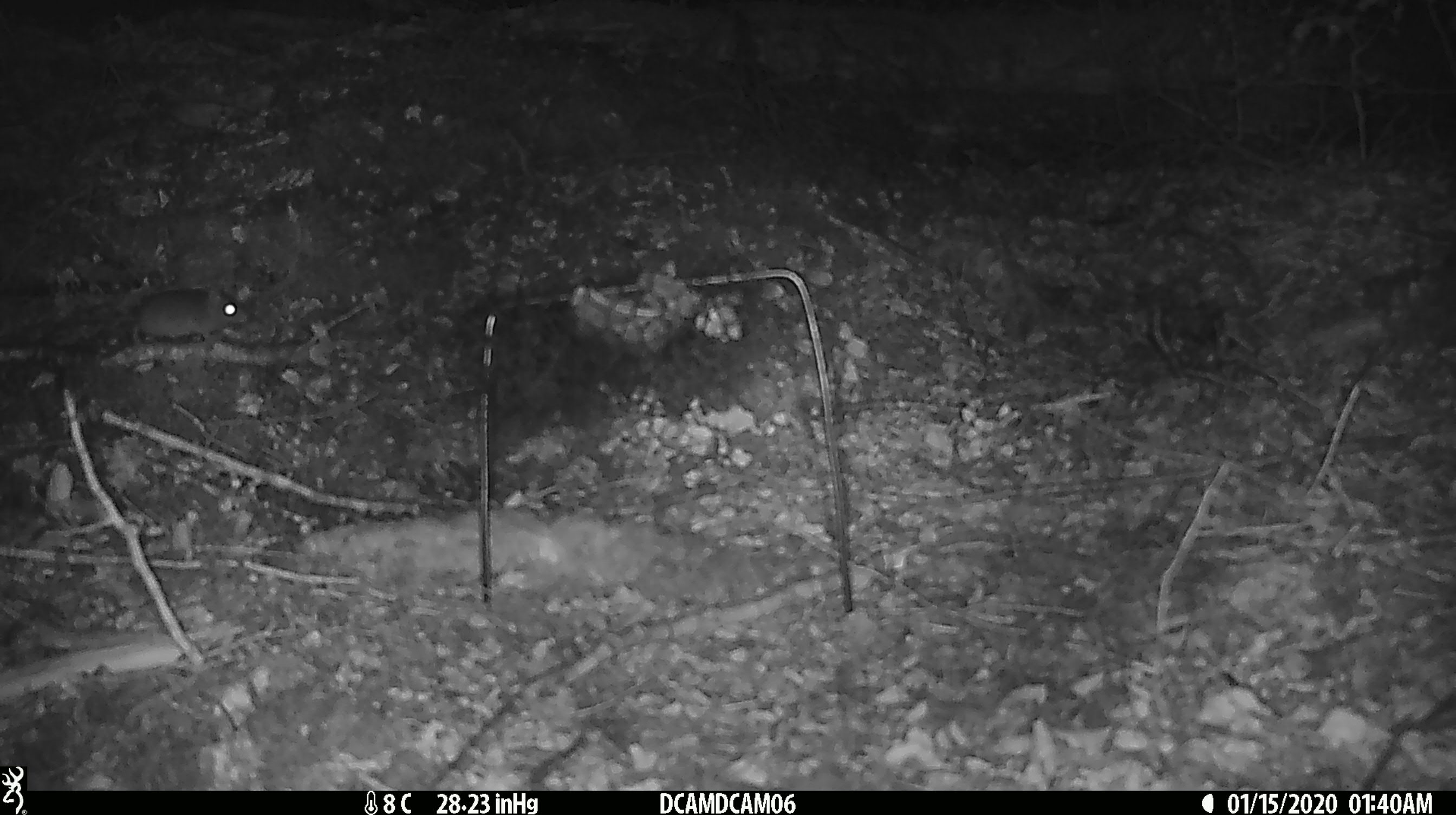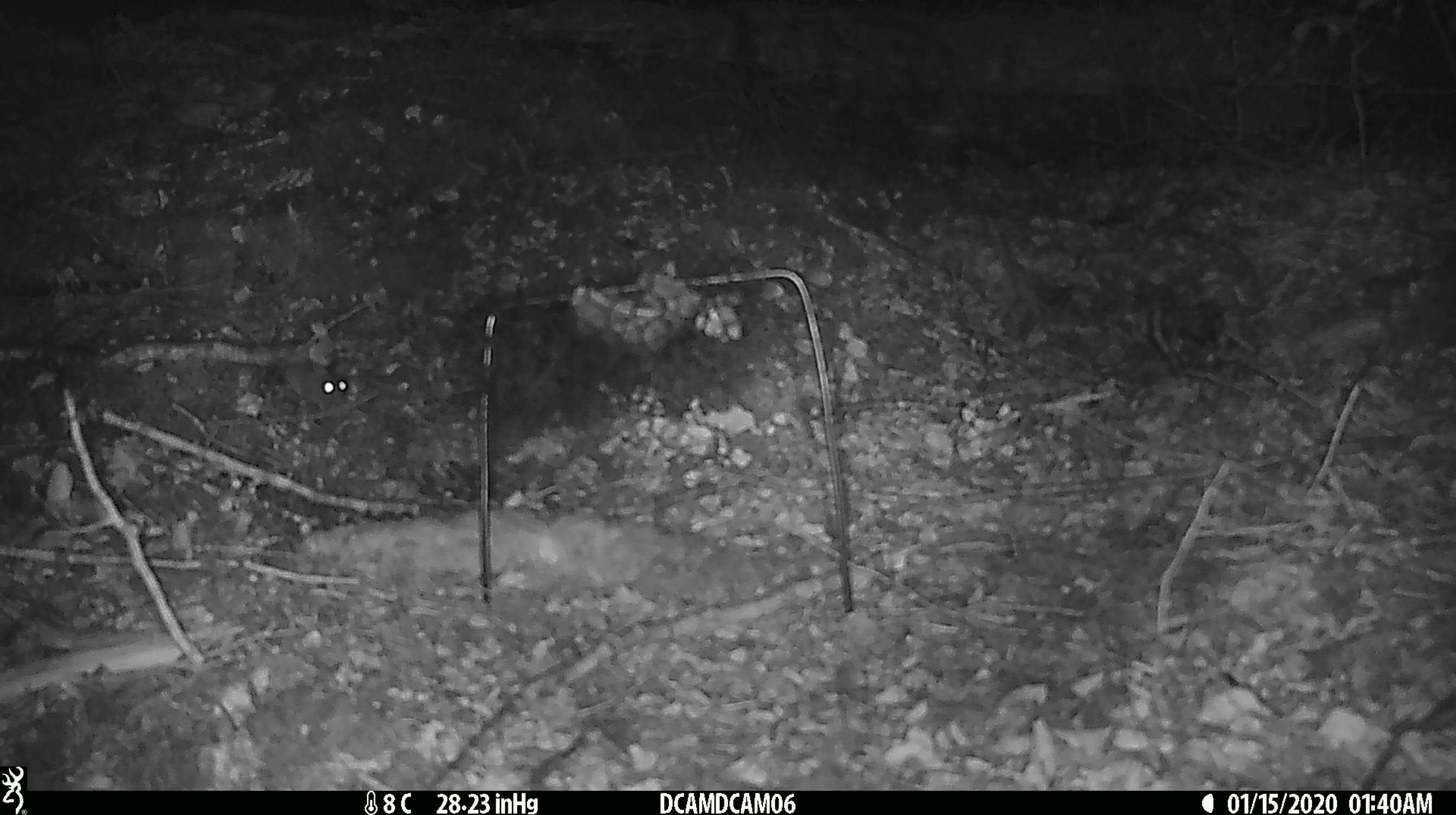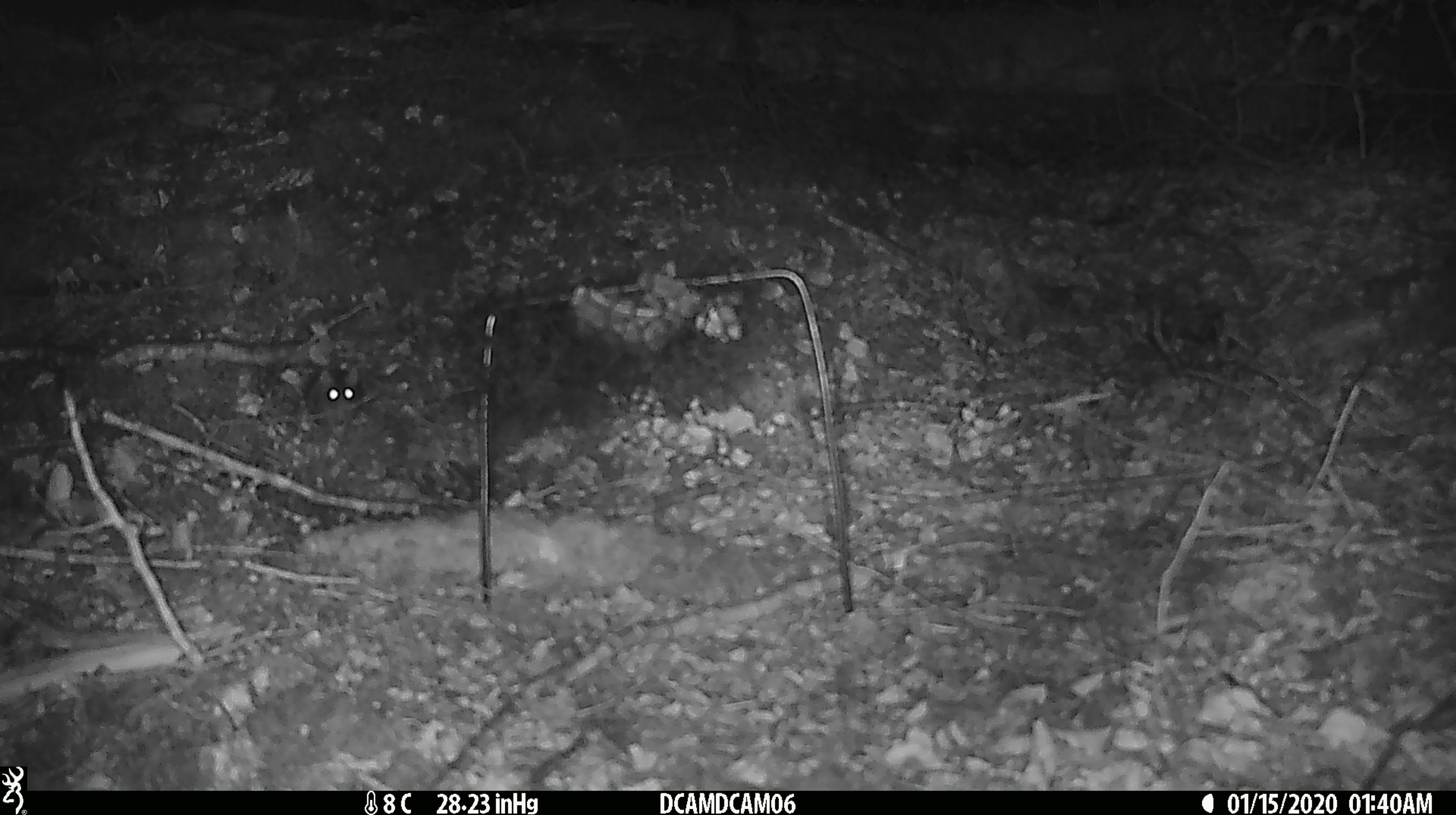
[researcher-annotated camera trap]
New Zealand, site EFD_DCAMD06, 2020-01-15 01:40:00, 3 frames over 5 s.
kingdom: Animalia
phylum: Chordata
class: Mammalia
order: Rodentia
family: Muridae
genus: Mus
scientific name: Mus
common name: mouse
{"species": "mouse (Mus)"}